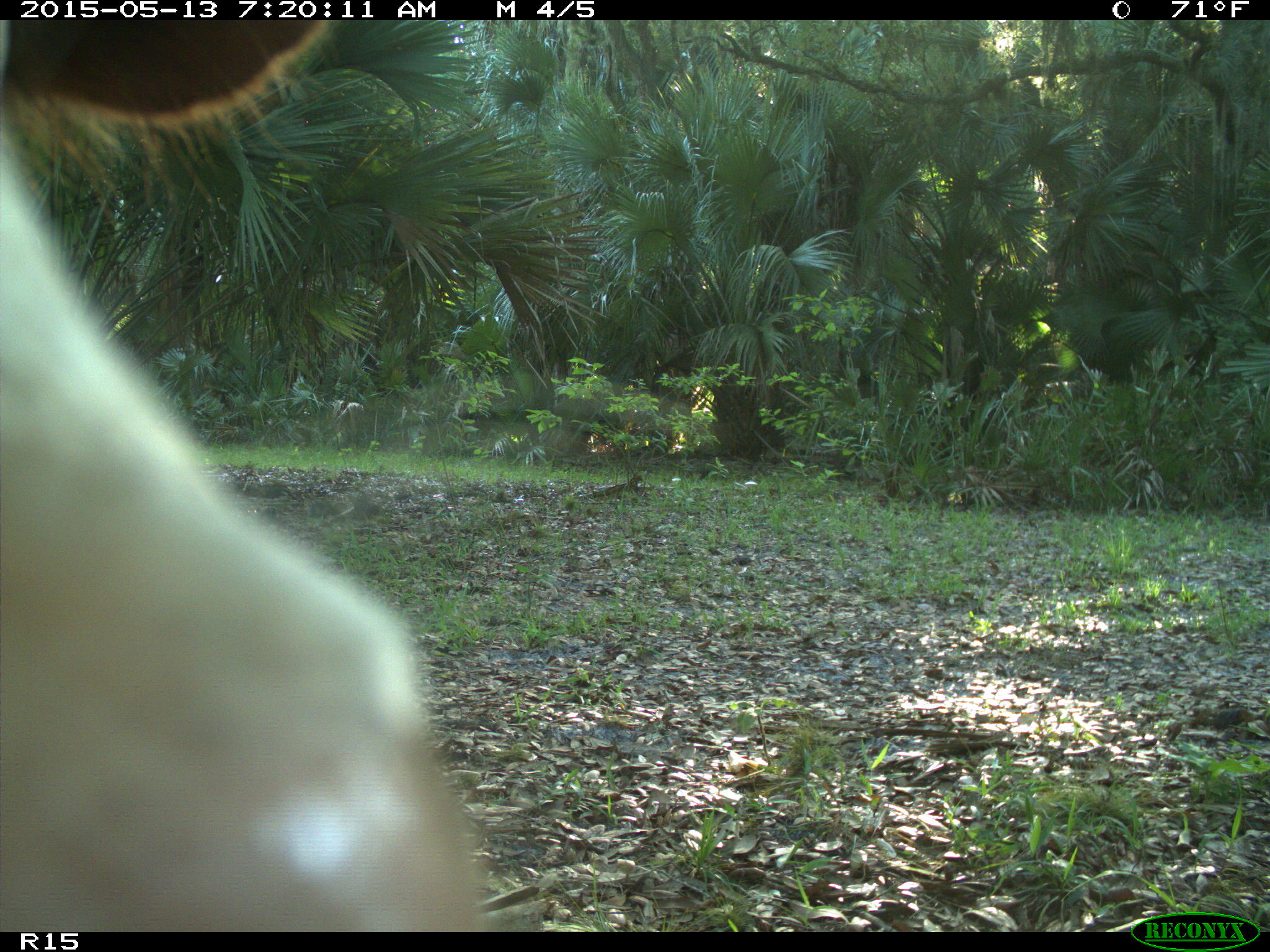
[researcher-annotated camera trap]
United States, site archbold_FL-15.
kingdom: Animalia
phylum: Chordata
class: Mammalia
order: Artiodactyla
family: Bovidae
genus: Bos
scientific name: Bos taurus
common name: domestic cow